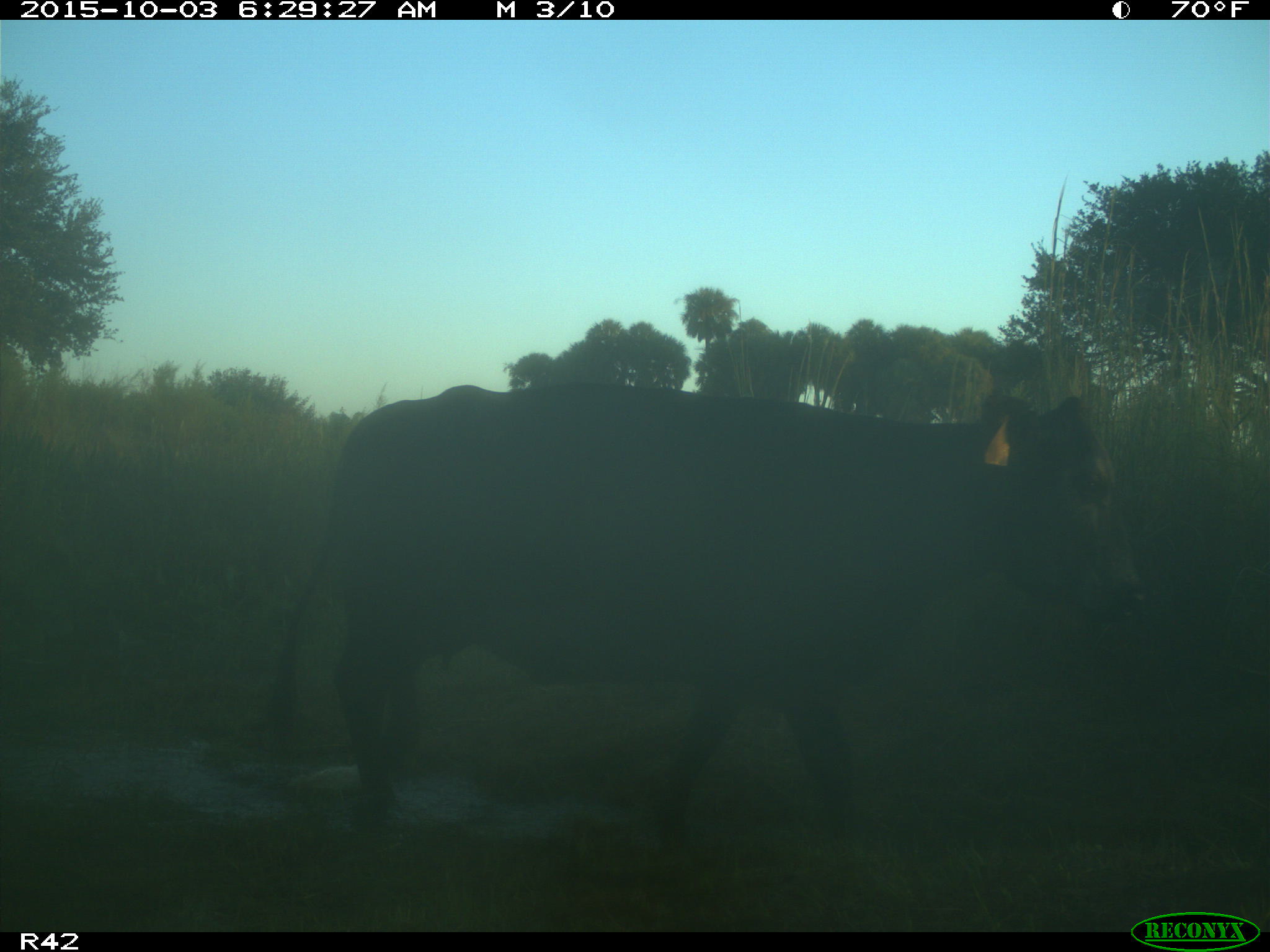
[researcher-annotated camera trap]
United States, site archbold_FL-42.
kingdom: Animalia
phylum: Chordata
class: Mammalia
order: Artiodactyla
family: Bovidae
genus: Bos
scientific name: Bos taurus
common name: domestic cow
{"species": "Bos taurus (domestic cow)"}